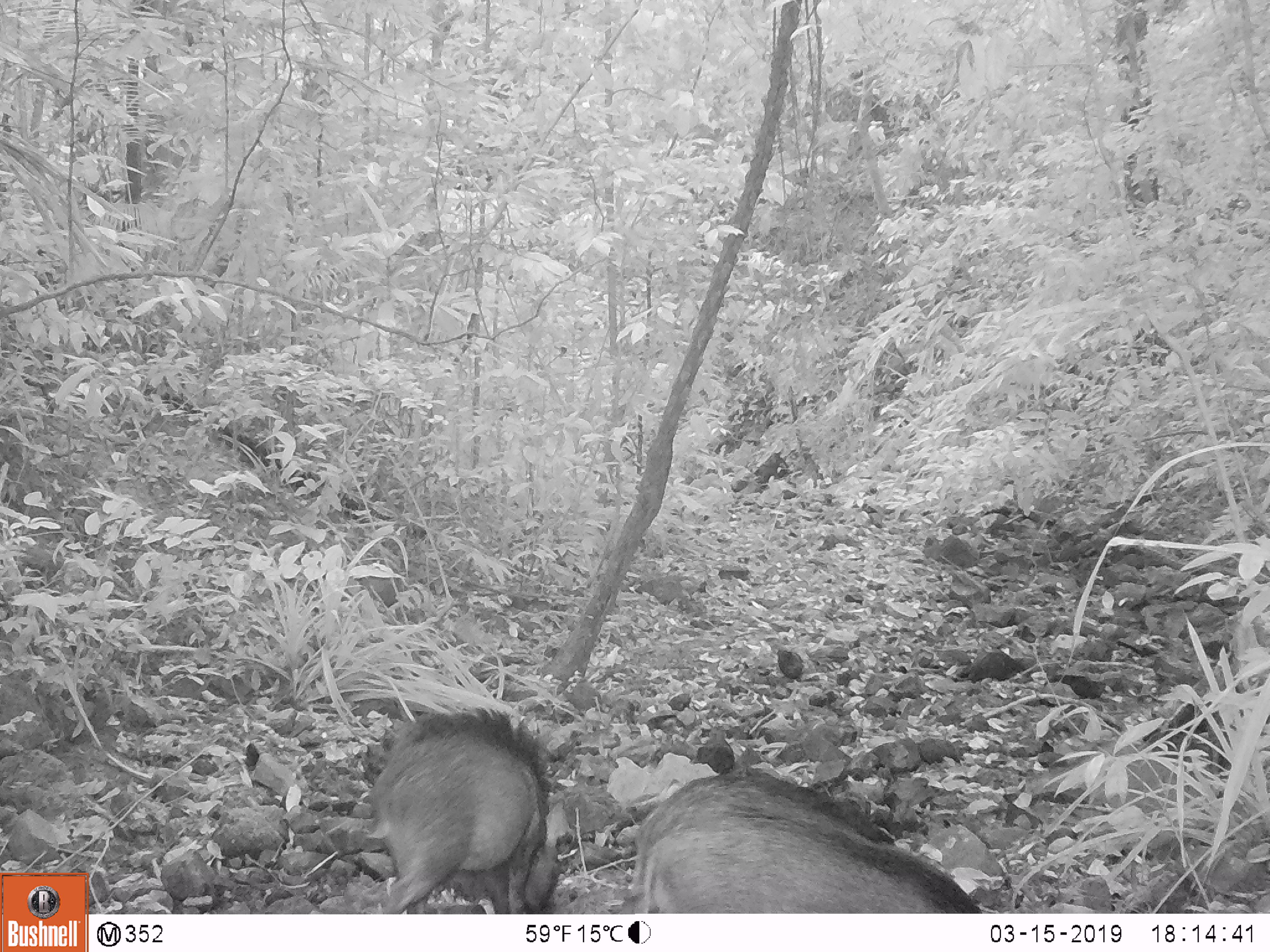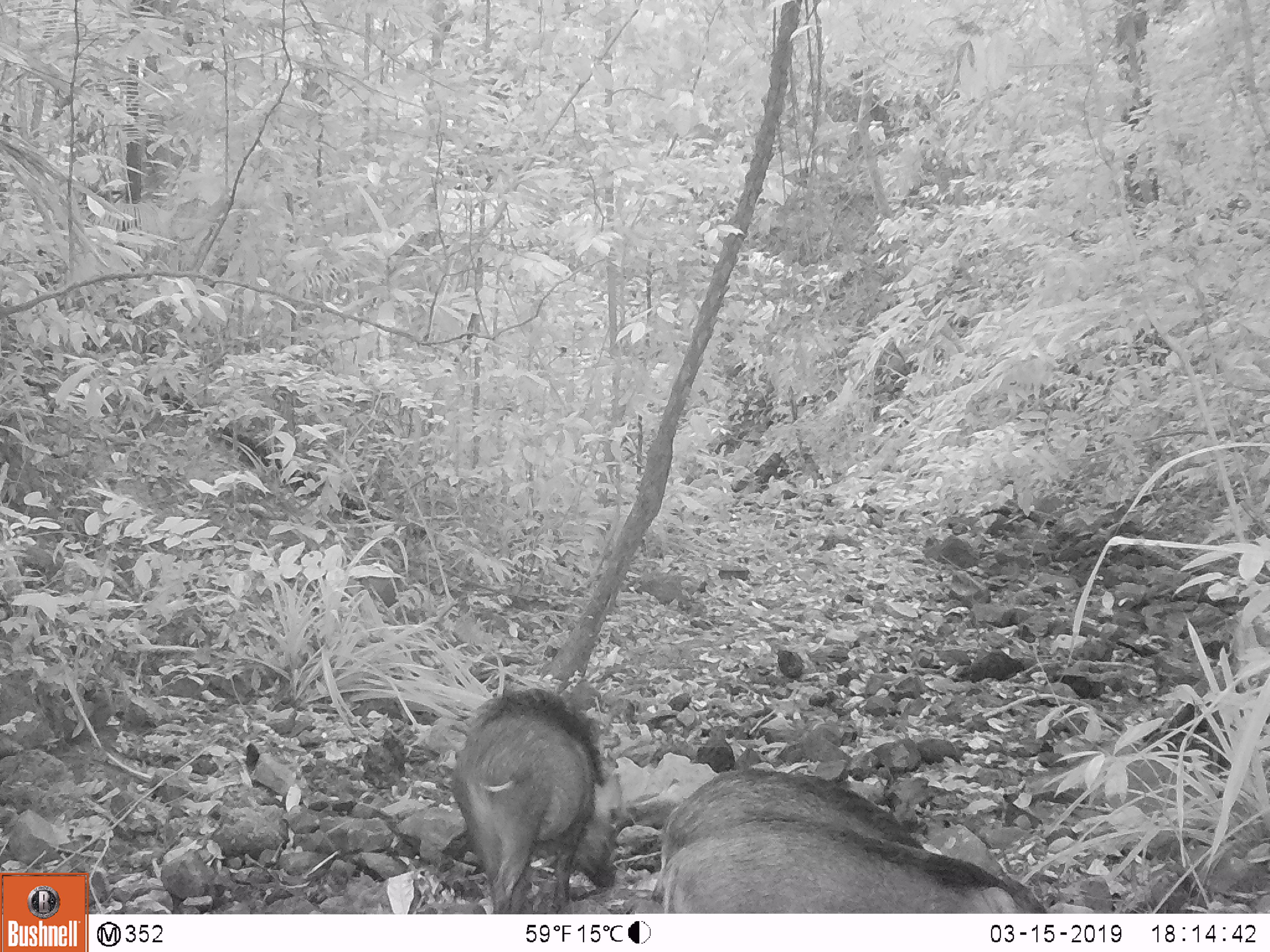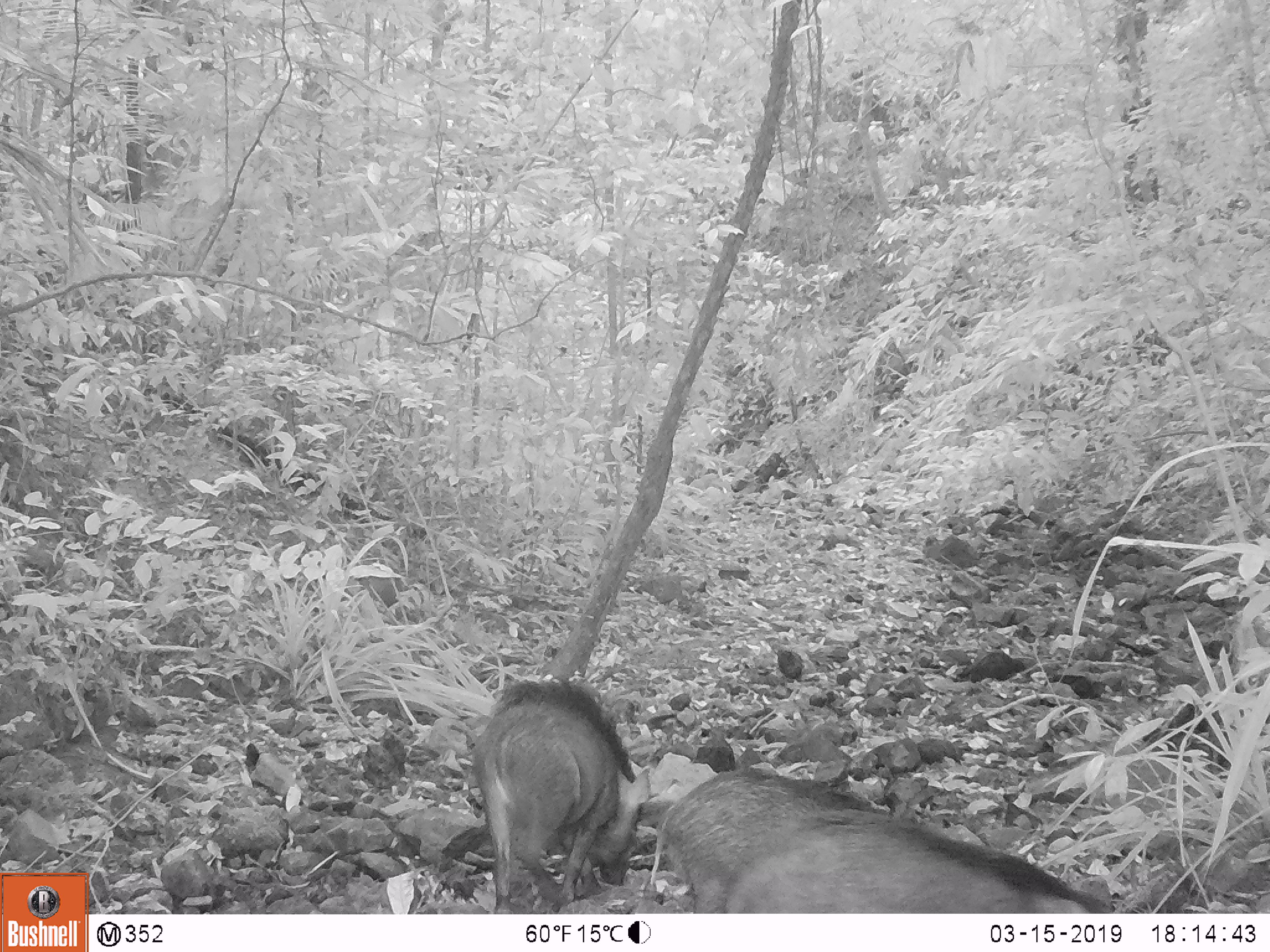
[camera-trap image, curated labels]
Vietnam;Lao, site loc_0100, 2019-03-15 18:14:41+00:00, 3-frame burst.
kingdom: Animalia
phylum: Chordata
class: Mammalia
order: Artiodactyla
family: Suidae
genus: Sus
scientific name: Sus scrofa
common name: eurasian wild pig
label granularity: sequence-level